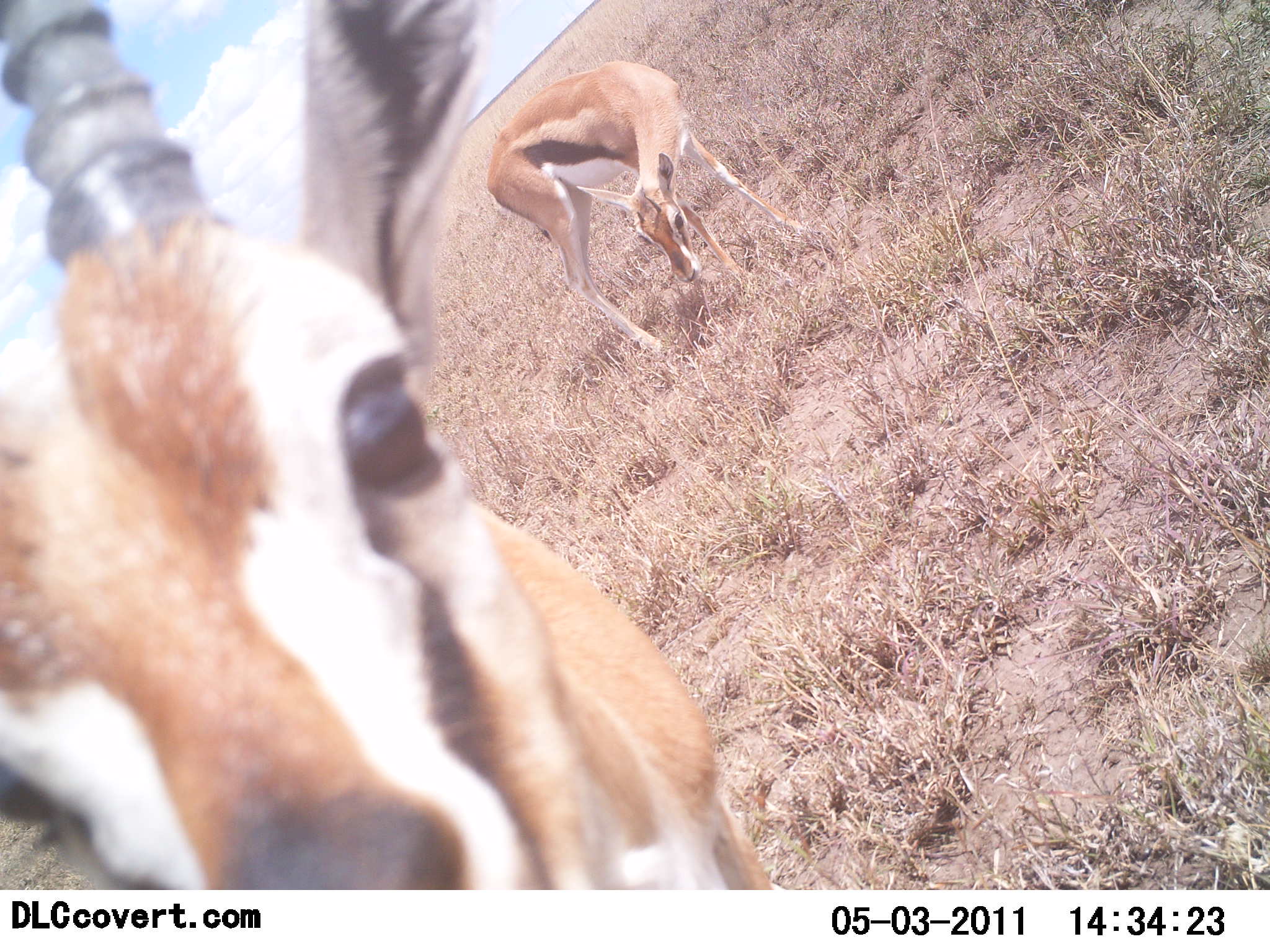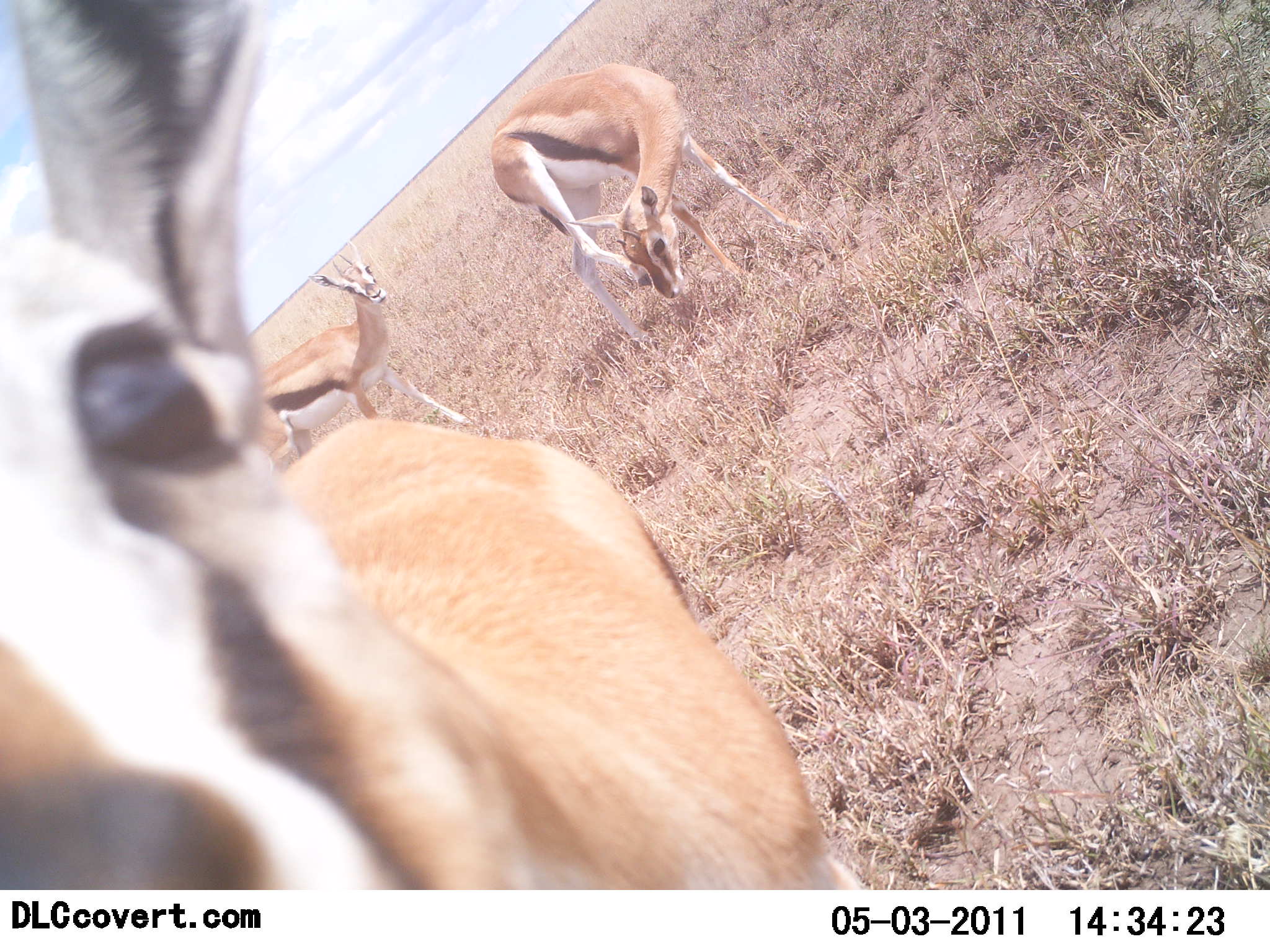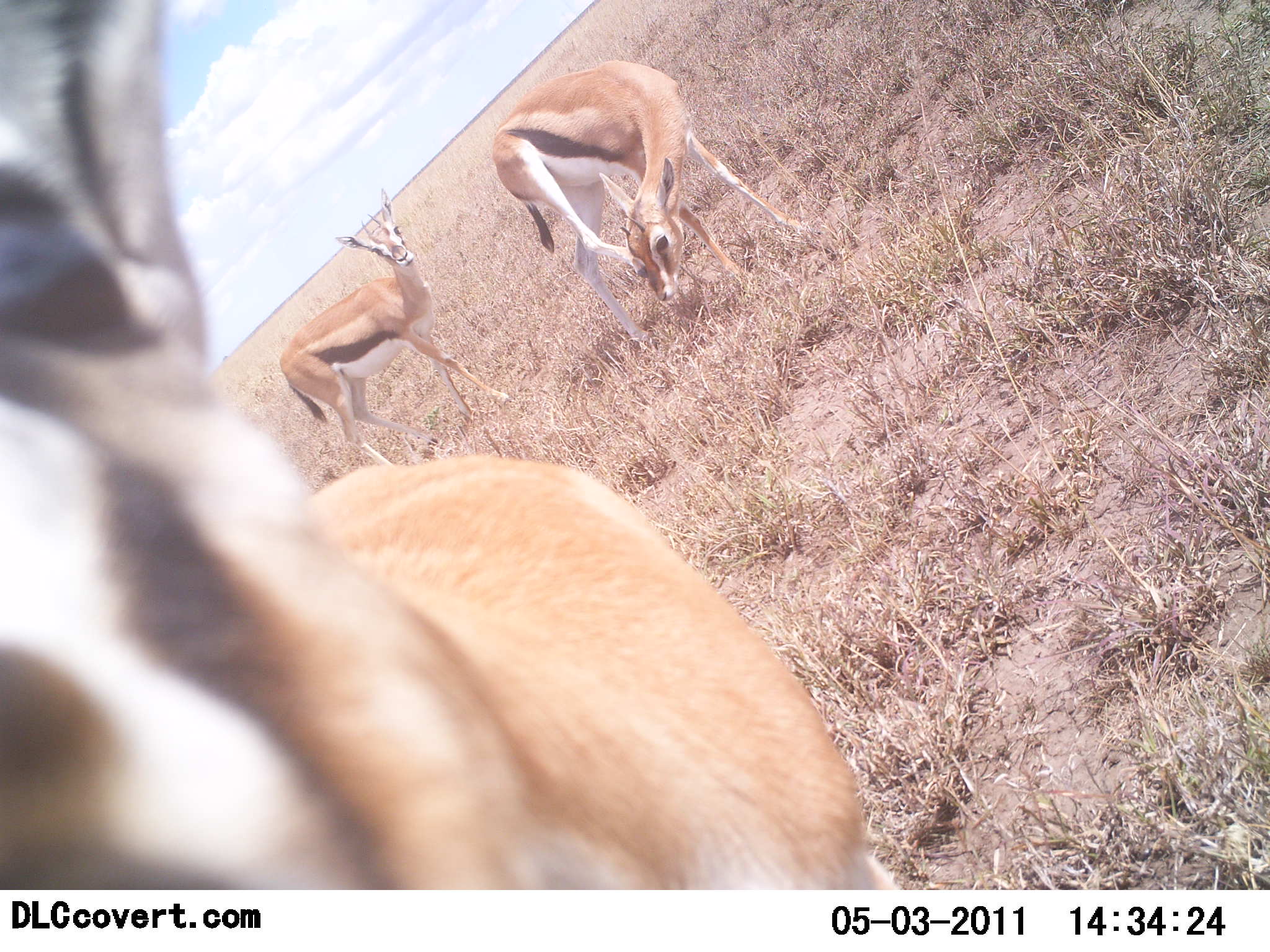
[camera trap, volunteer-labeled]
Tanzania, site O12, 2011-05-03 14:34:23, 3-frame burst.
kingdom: Animalia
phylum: Chordata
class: Mammalia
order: Artiodactyla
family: Bovidae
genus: Eudorcas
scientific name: Eudorcas thomsonii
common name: thomson's gazelle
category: gazellethomsons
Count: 3.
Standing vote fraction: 90%.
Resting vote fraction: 0%.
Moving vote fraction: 10%.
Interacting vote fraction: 10%.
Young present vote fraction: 0%.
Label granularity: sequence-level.